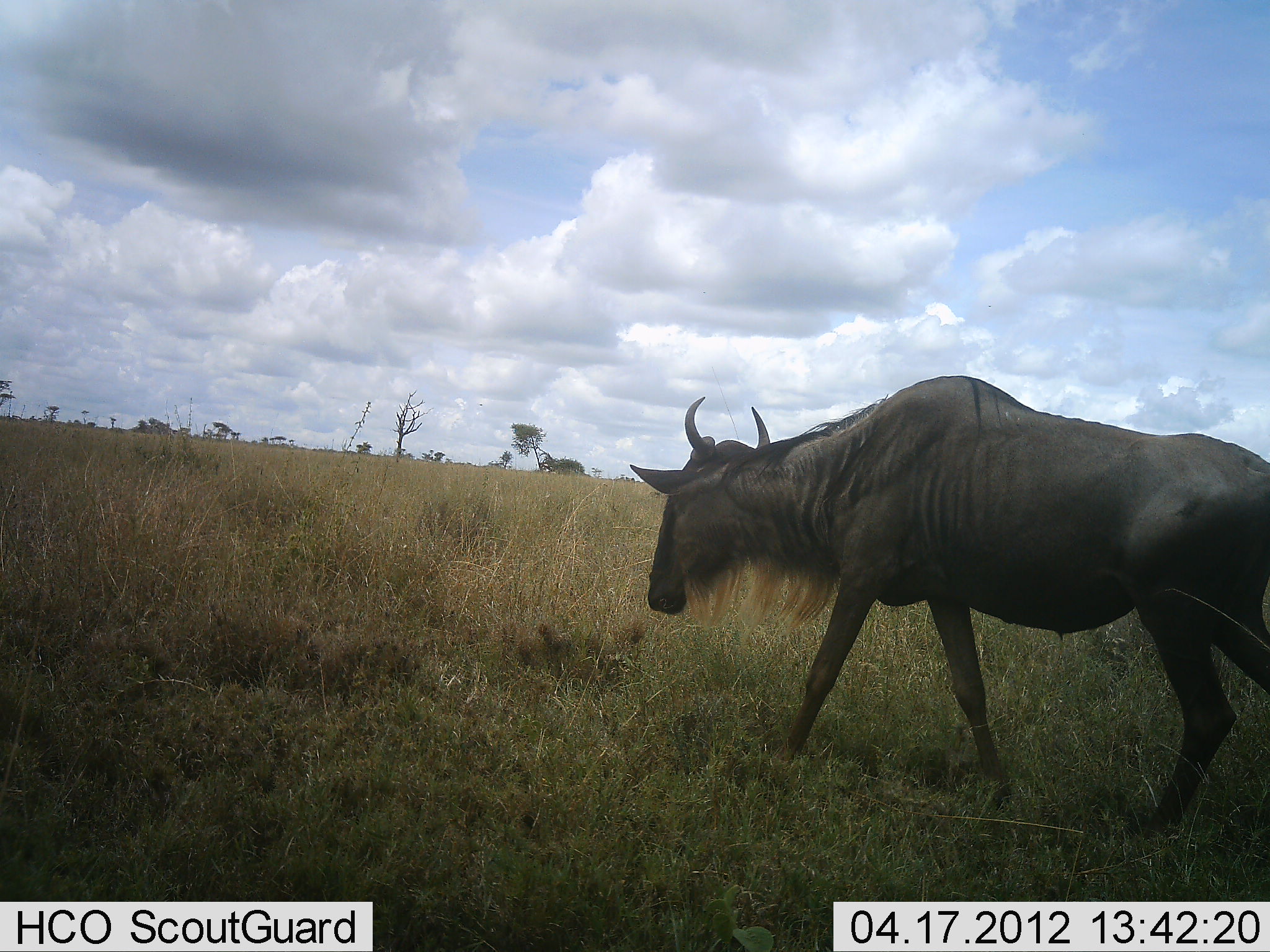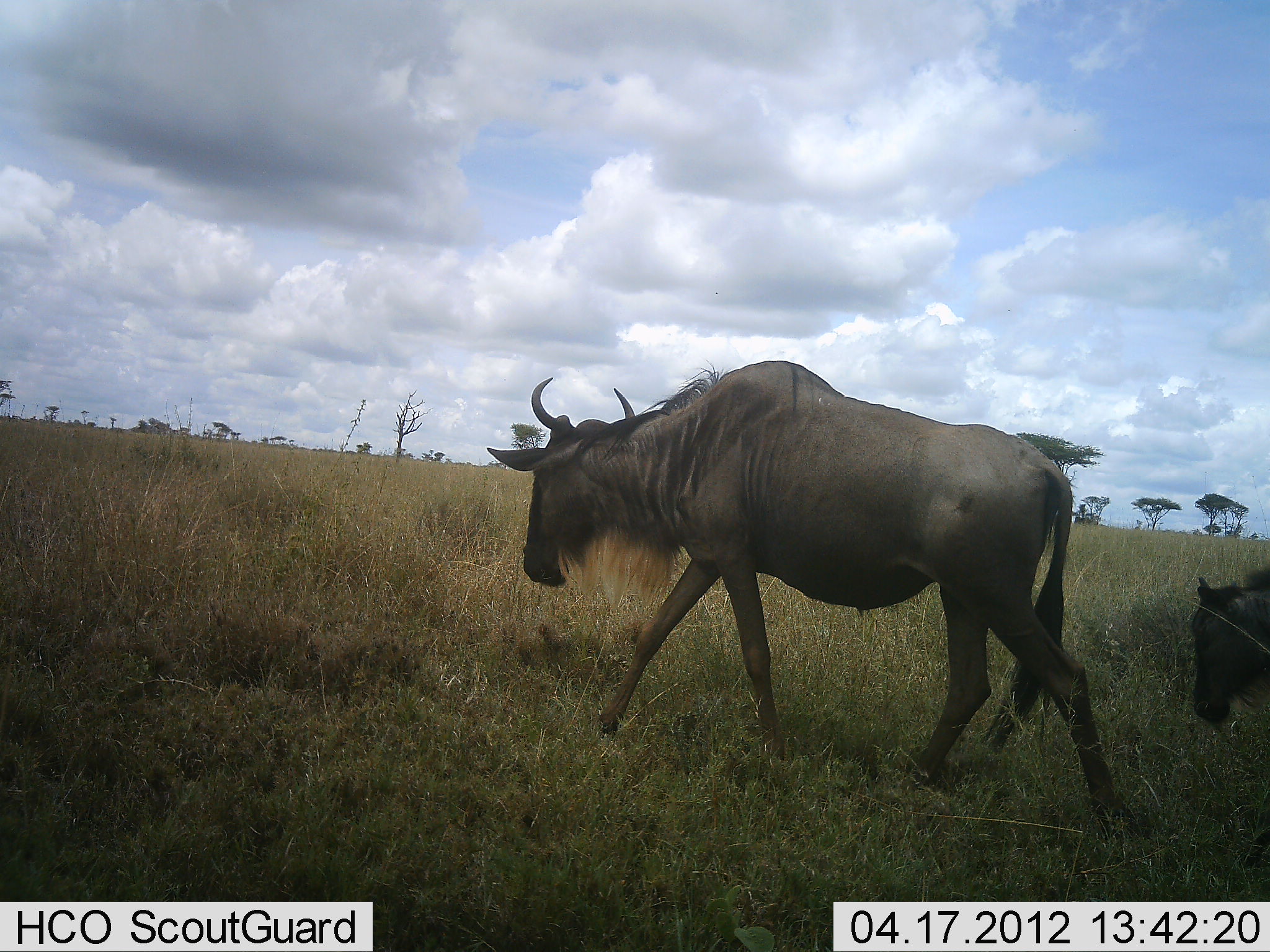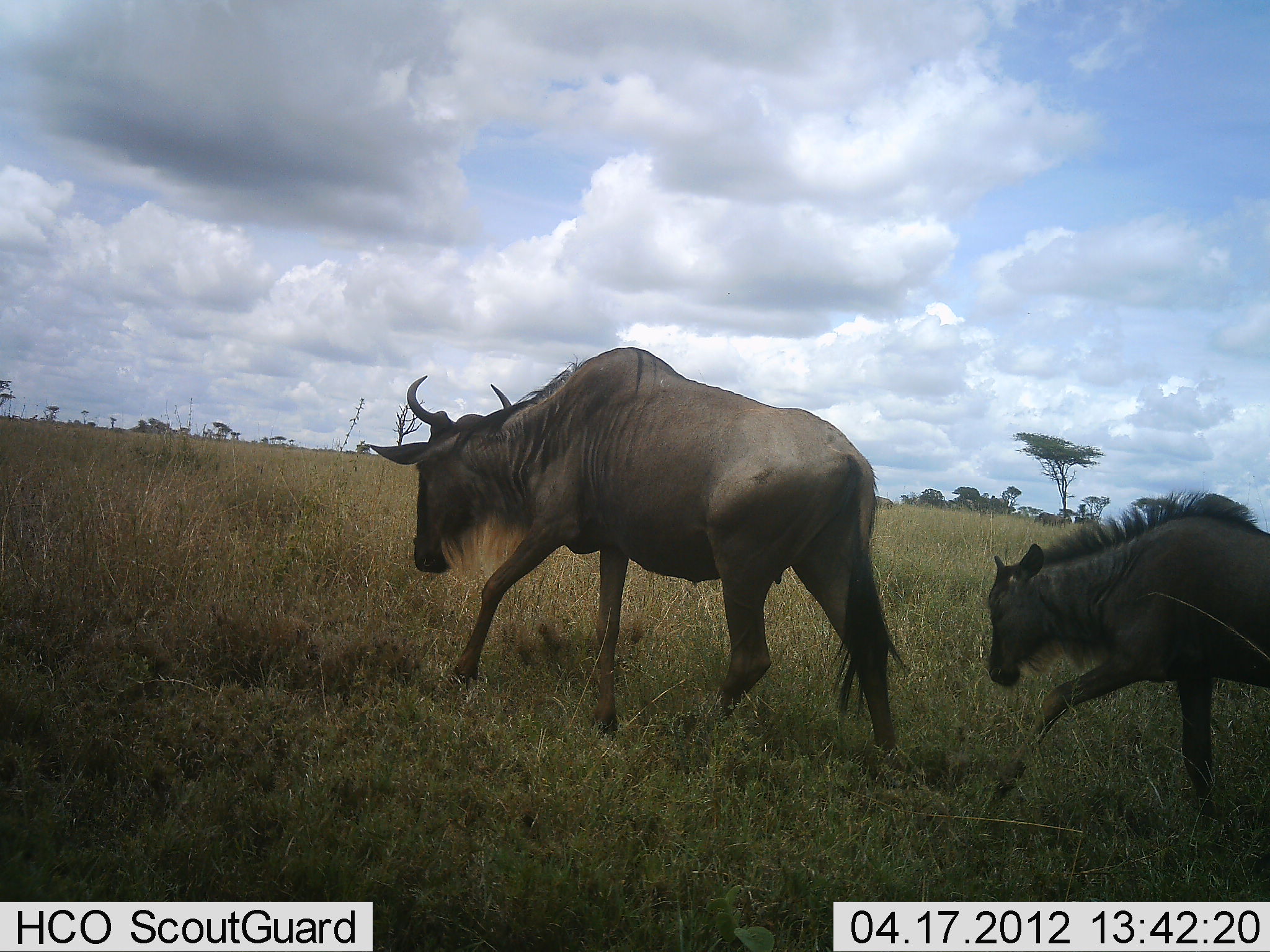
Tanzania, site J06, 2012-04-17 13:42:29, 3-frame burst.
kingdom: Animalia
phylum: Chordata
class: Mammalia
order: Artiodactyla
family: Bovidae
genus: Connochaetes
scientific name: Connochaetes taurinus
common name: blue wildebeest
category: wildebeest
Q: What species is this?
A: Wildebeest (blue wildebeest) (Connochaetes taurinus).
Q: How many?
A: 2.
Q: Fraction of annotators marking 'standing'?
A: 0%.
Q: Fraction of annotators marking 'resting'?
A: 0%.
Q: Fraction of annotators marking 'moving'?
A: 100%.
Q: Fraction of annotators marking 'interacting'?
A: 0%.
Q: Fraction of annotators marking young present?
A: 71%.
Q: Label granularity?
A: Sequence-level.